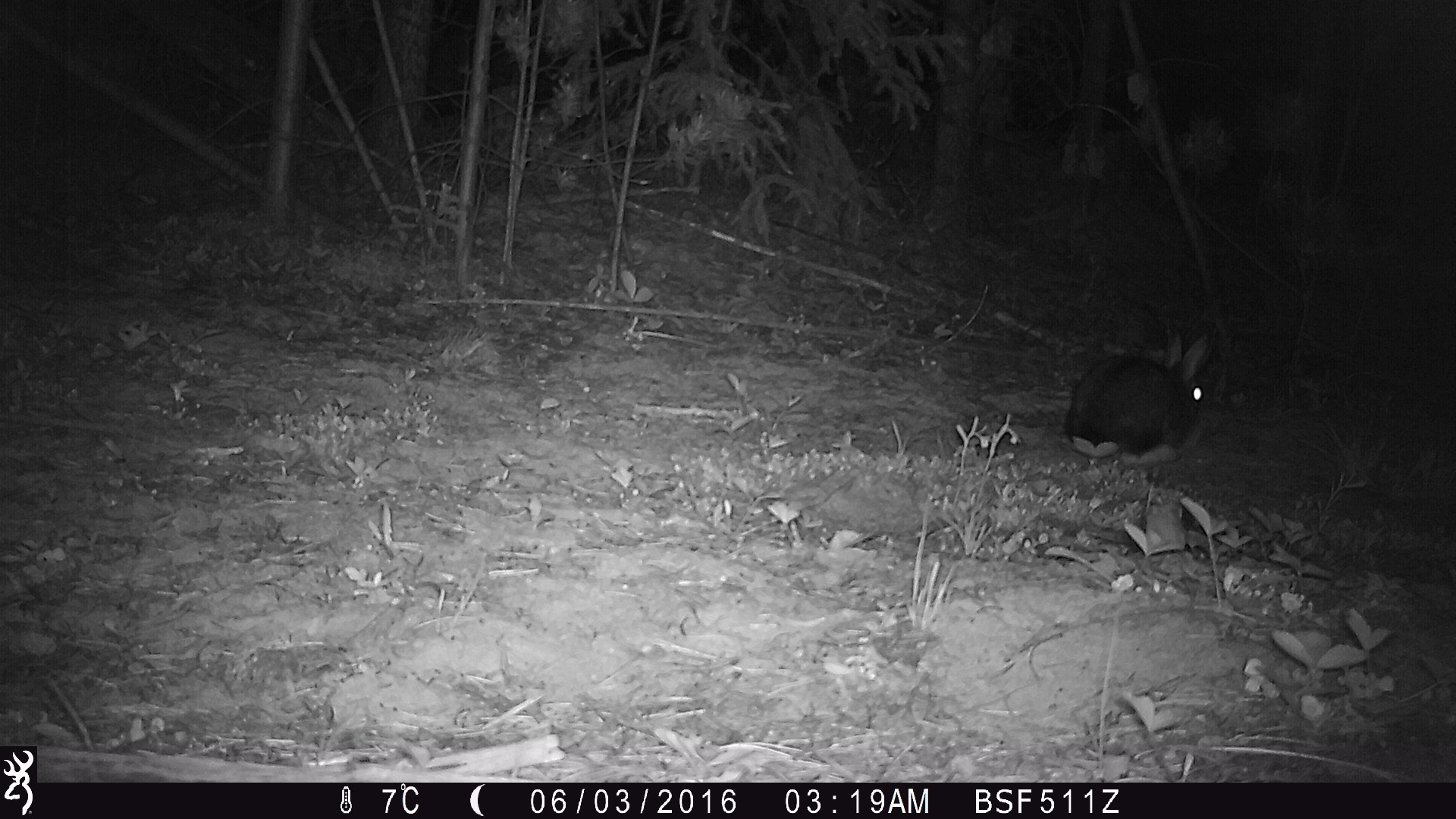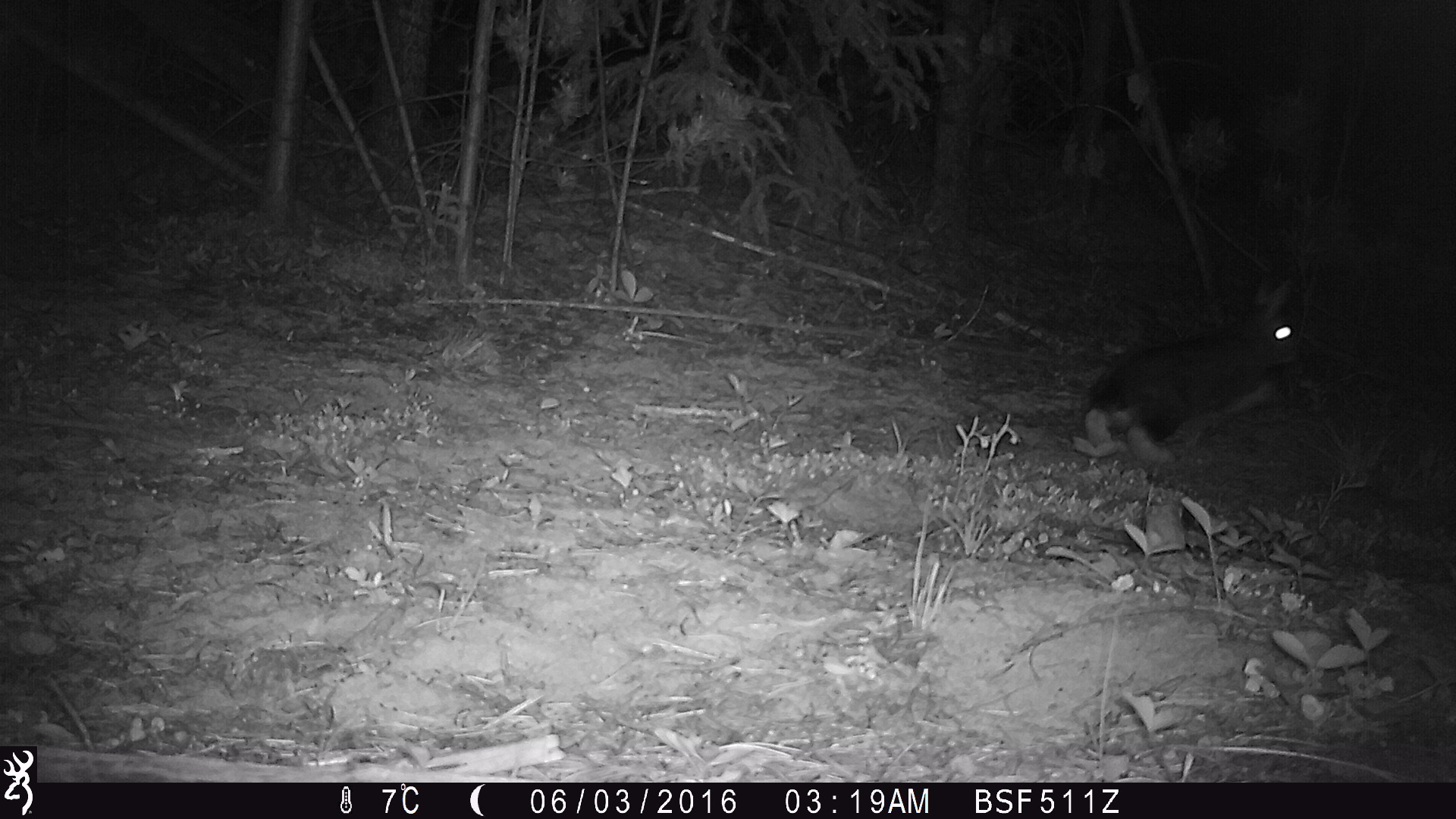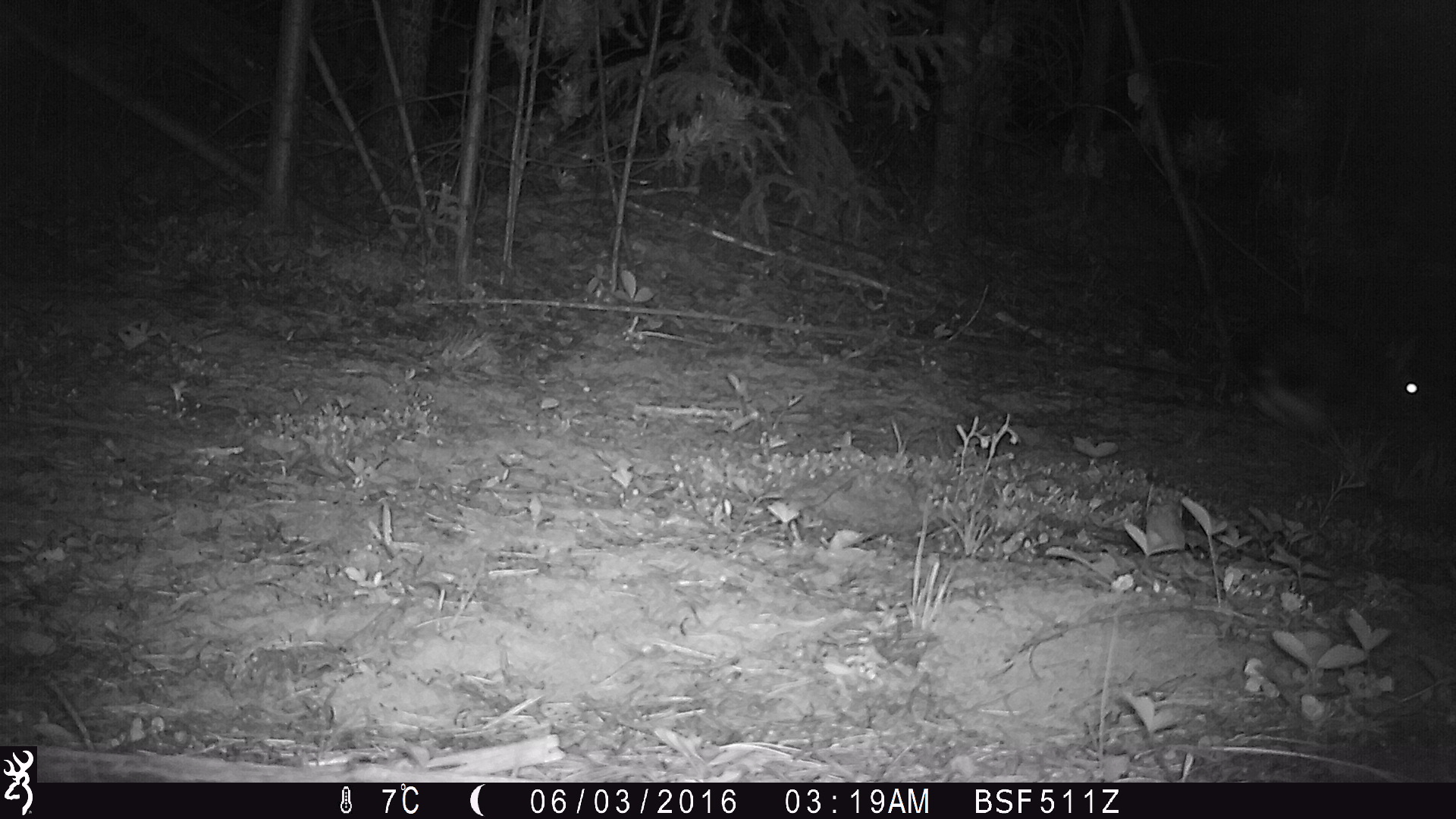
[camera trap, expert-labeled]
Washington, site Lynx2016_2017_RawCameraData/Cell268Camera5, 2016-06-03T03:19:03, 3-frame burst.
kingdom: Animalia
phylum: Chordata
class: Mammalia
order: Lagomorpha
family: Leporidae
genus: Lepus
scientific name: Lepus americanus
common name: snowshoe hare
Lepus americanus (snowshoe hare). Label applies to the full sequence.